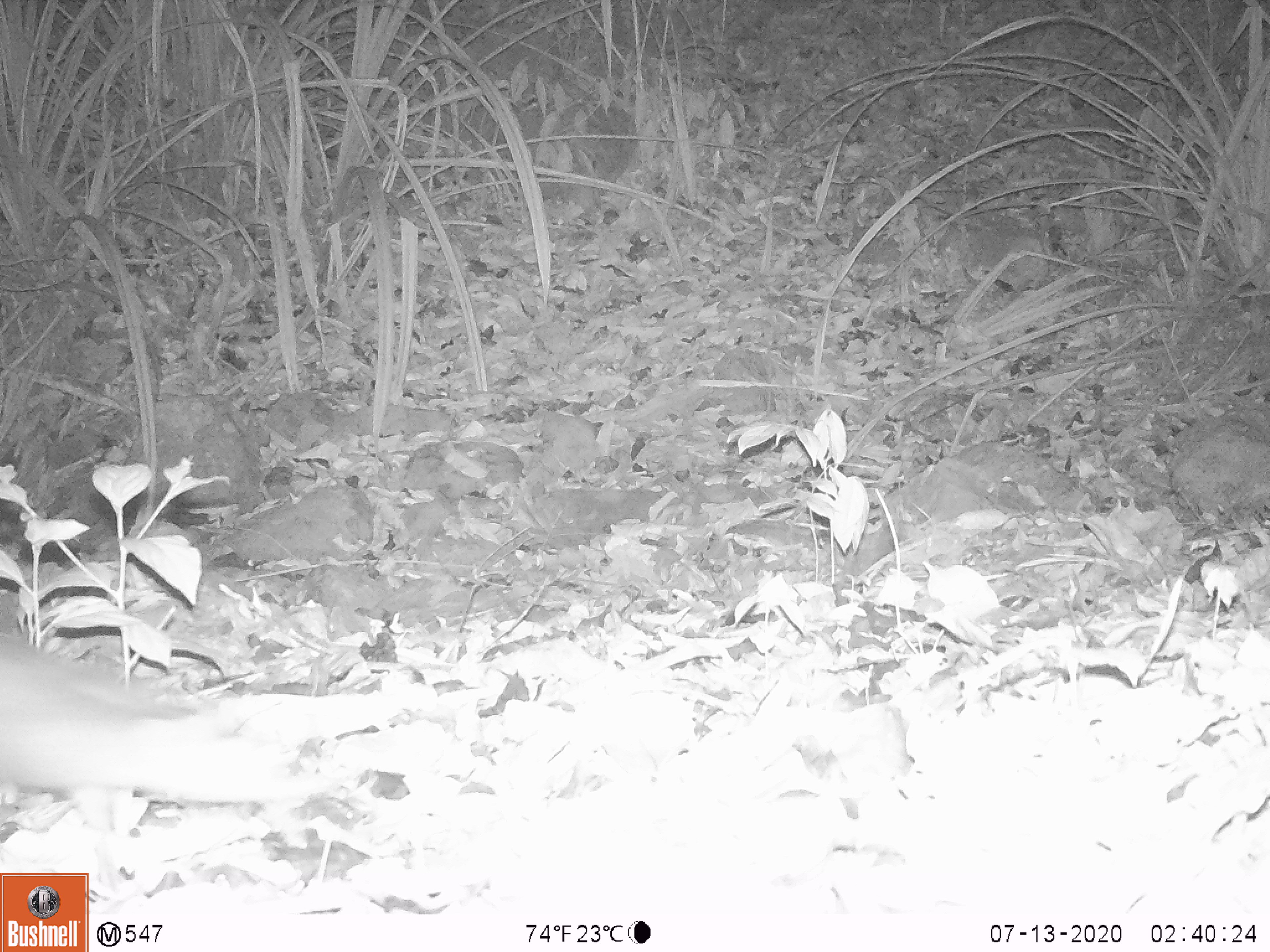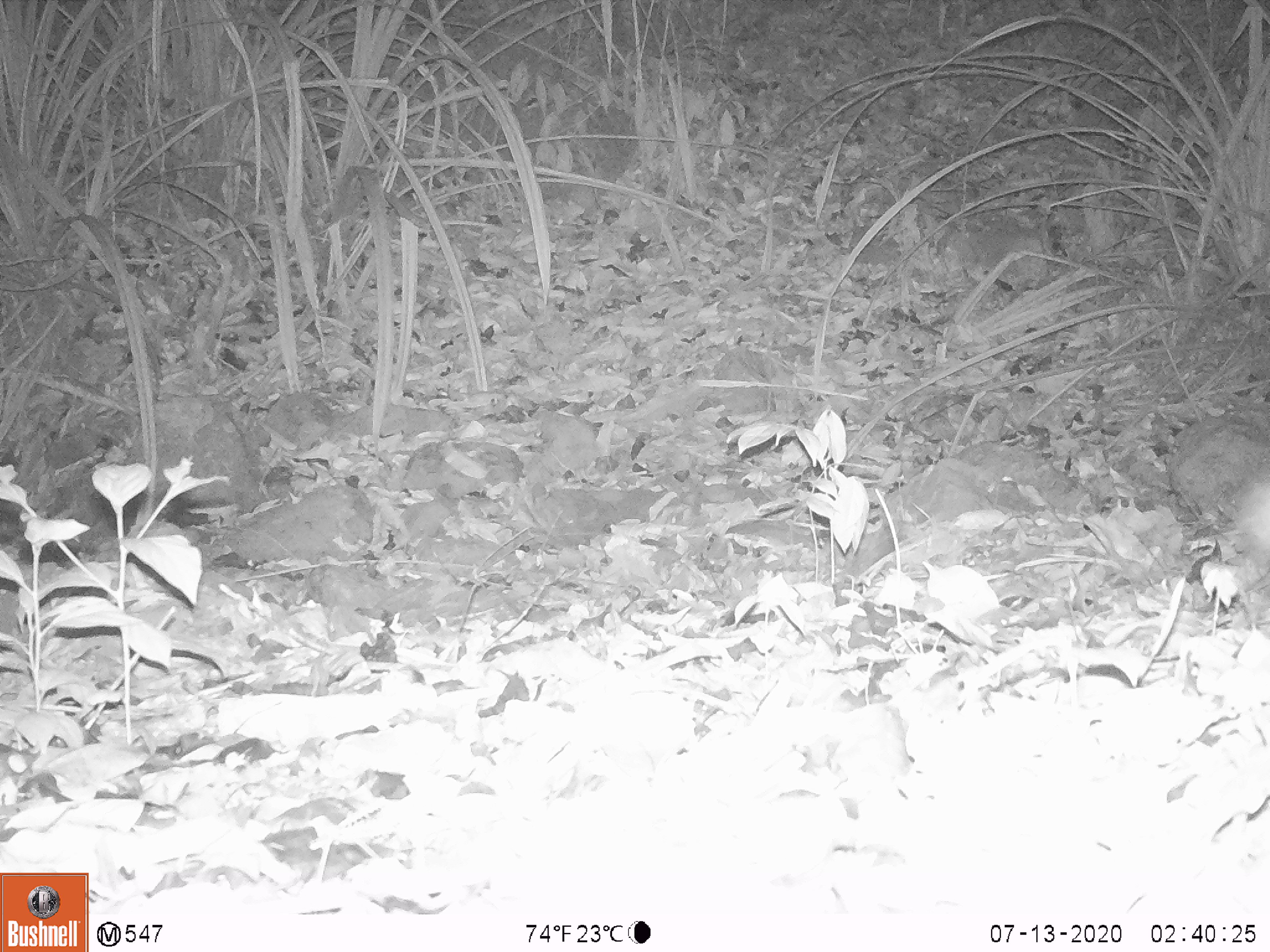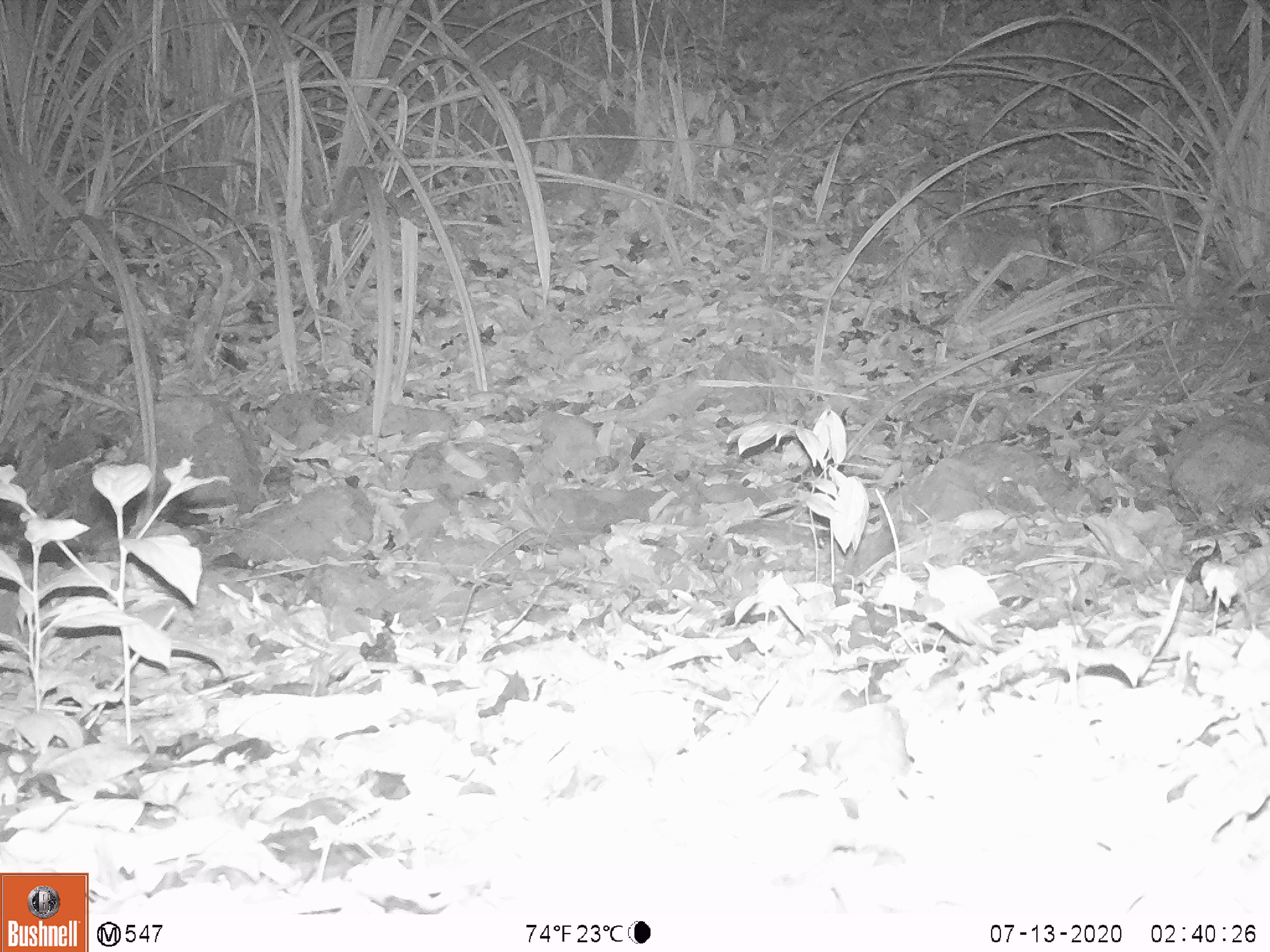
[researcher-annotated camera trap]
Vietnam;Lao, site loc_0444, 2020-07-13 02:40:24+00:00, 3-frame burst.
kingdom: Animalia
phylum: Chordata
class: Mammalia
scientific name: Mammalia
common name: mammal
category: unidentified small mammal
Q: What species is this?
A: Unidentified small mammal (mammal) (Mammalia).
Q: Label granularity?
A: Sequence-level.